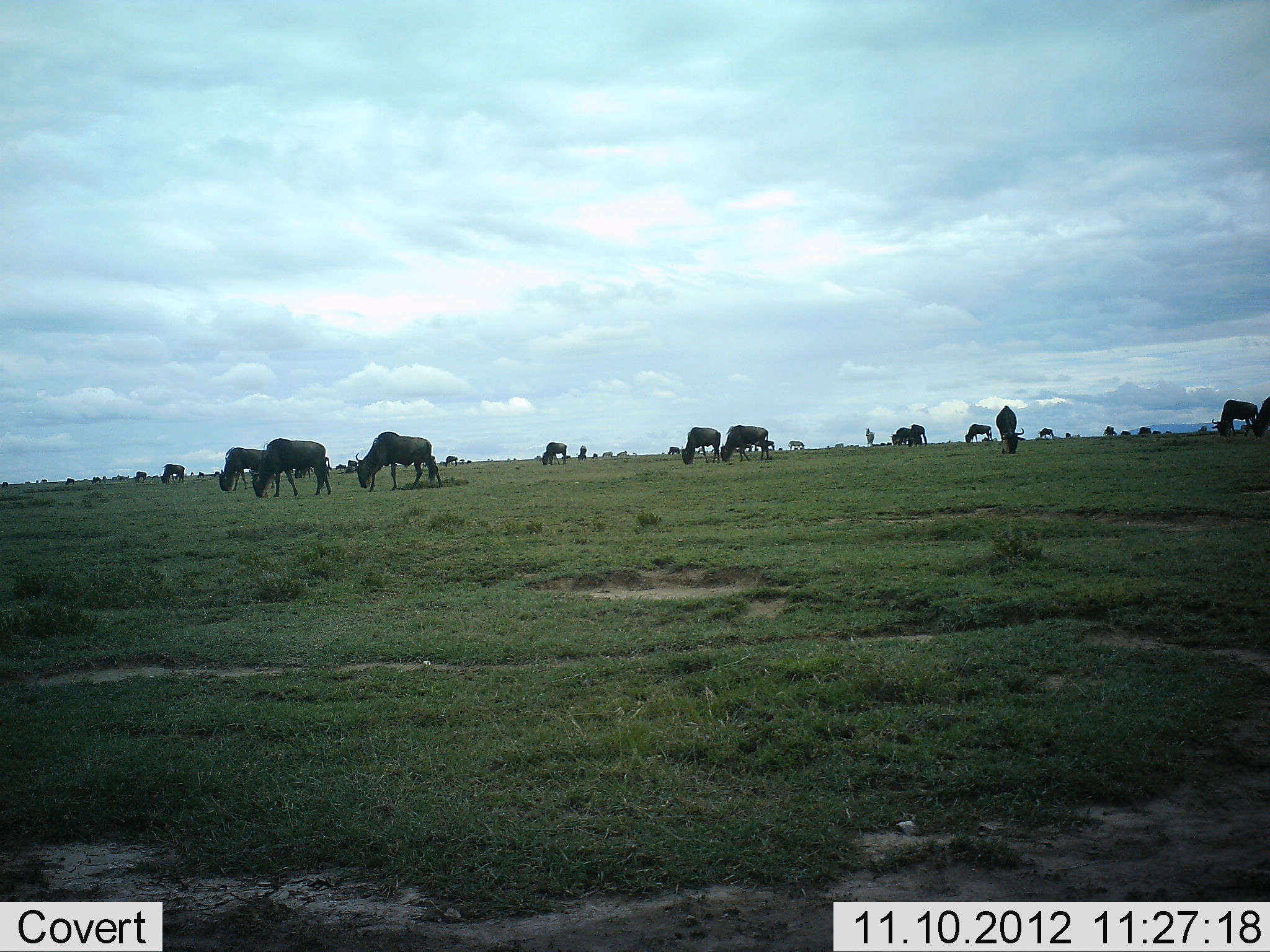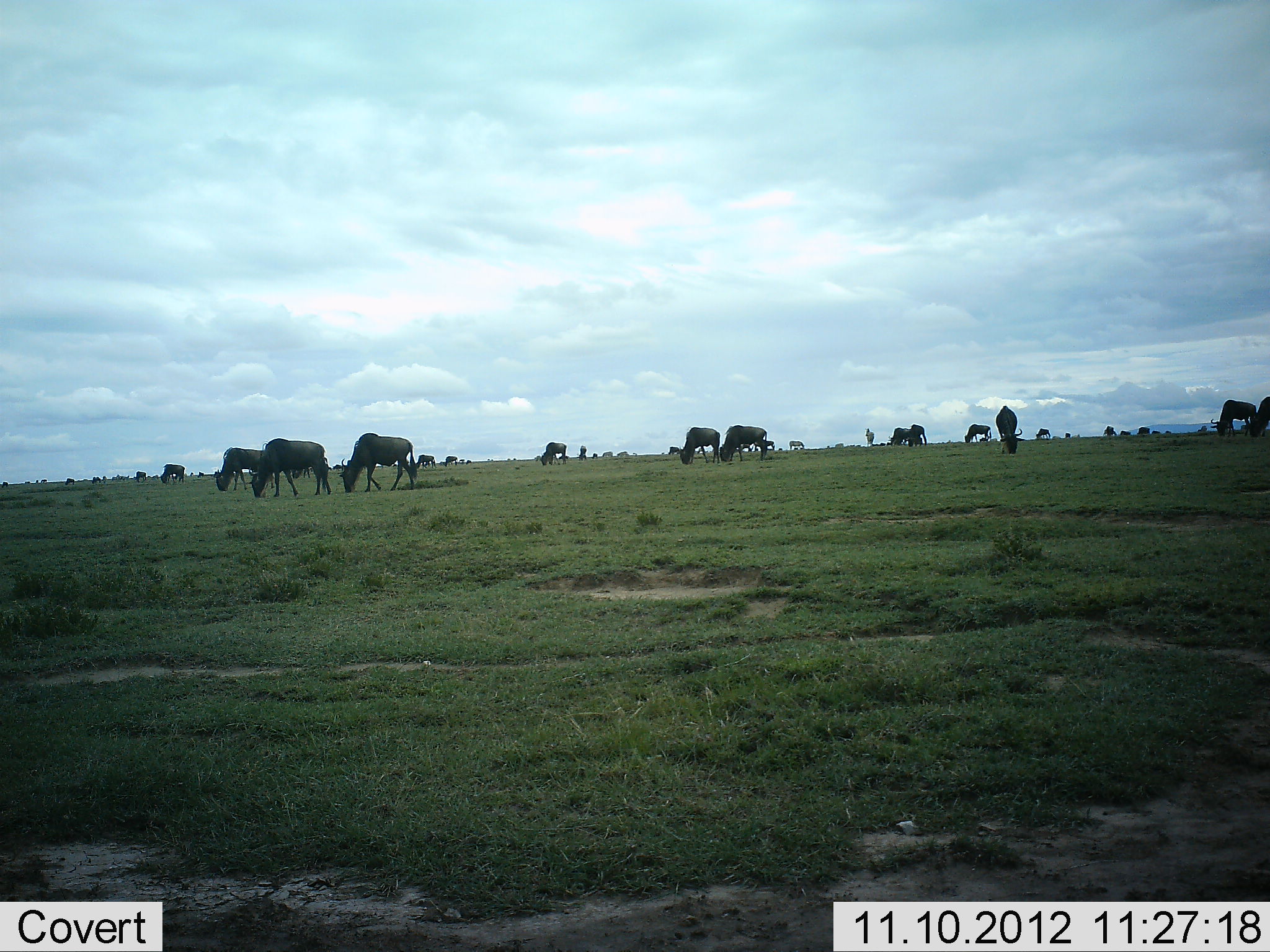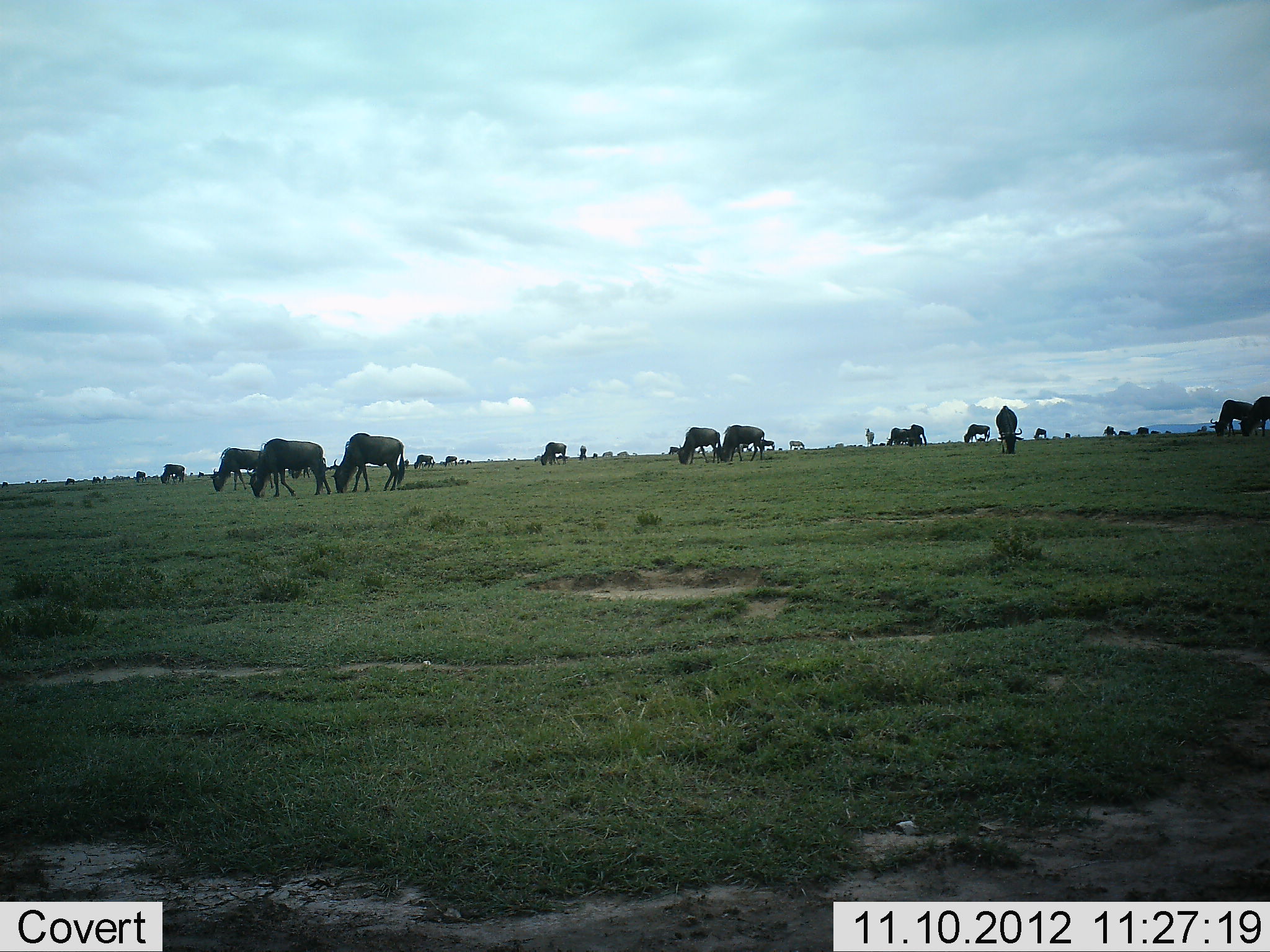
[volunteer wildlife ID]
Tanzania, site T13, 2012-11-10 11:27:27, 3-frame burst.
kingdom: Animalia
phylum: Chordata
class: Mammalia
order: Artiodactyla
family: Bovidae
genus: Connochaetes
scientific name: Connochaetes taurinus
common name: blue wildebeest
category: wildebeest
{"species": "wildebeest (blue wildebeest) (Connochaetes taurinus)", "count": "11-50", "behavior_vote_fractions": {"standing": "50%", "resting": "0%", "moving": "20%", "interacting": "0%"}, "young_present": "0%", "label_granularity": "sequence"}